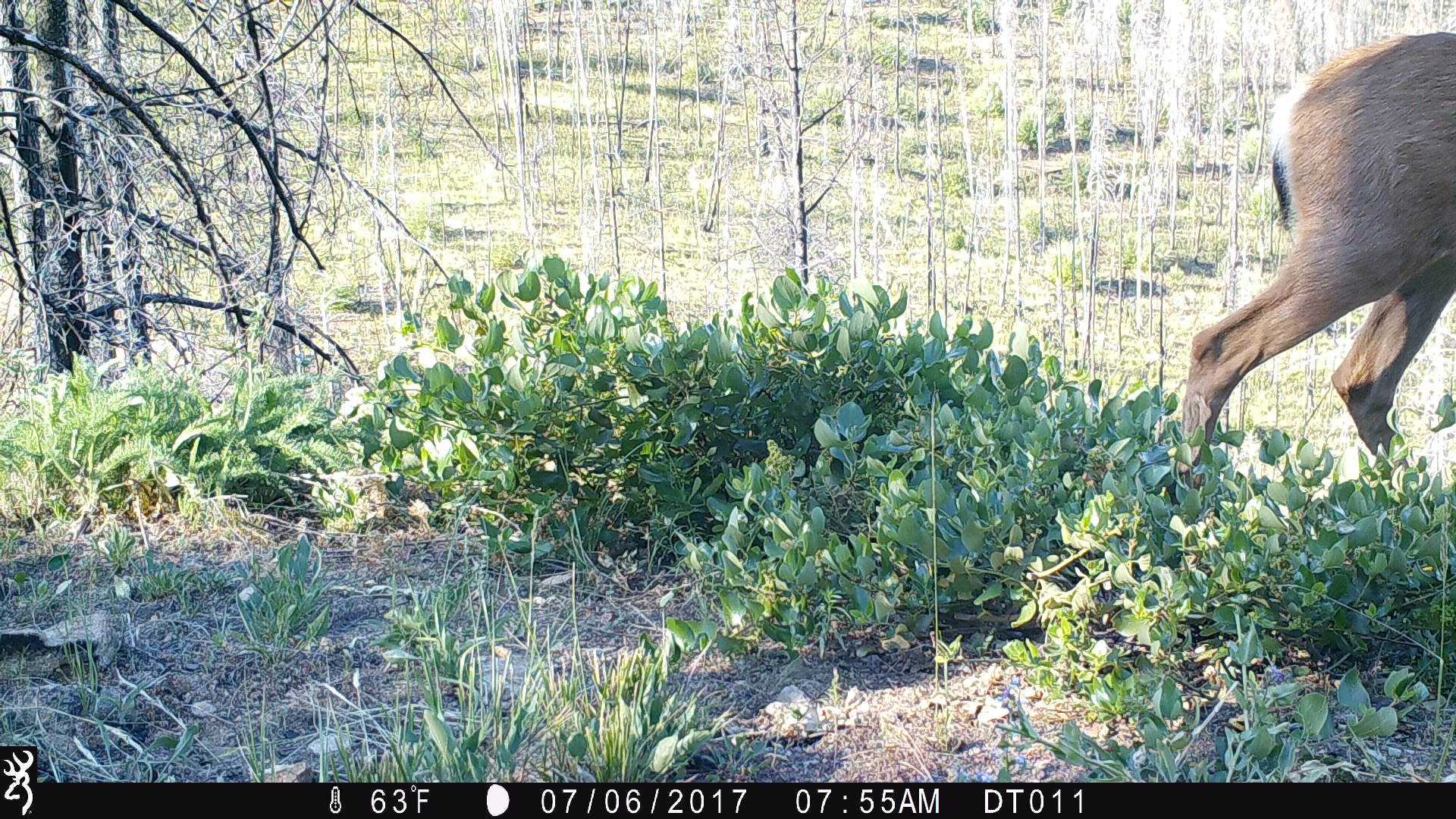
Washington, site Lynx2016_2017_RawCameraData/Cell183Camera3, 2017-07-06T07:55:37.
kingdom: Animalia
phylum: Chordata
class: Mammalia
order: Artiodactyla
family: Cervidae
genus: Odocoileus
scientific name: Odocoileus hemionus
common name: mule deer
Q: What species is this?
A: Odocoileus hemionus (mule deer).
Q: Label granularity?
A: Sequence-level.